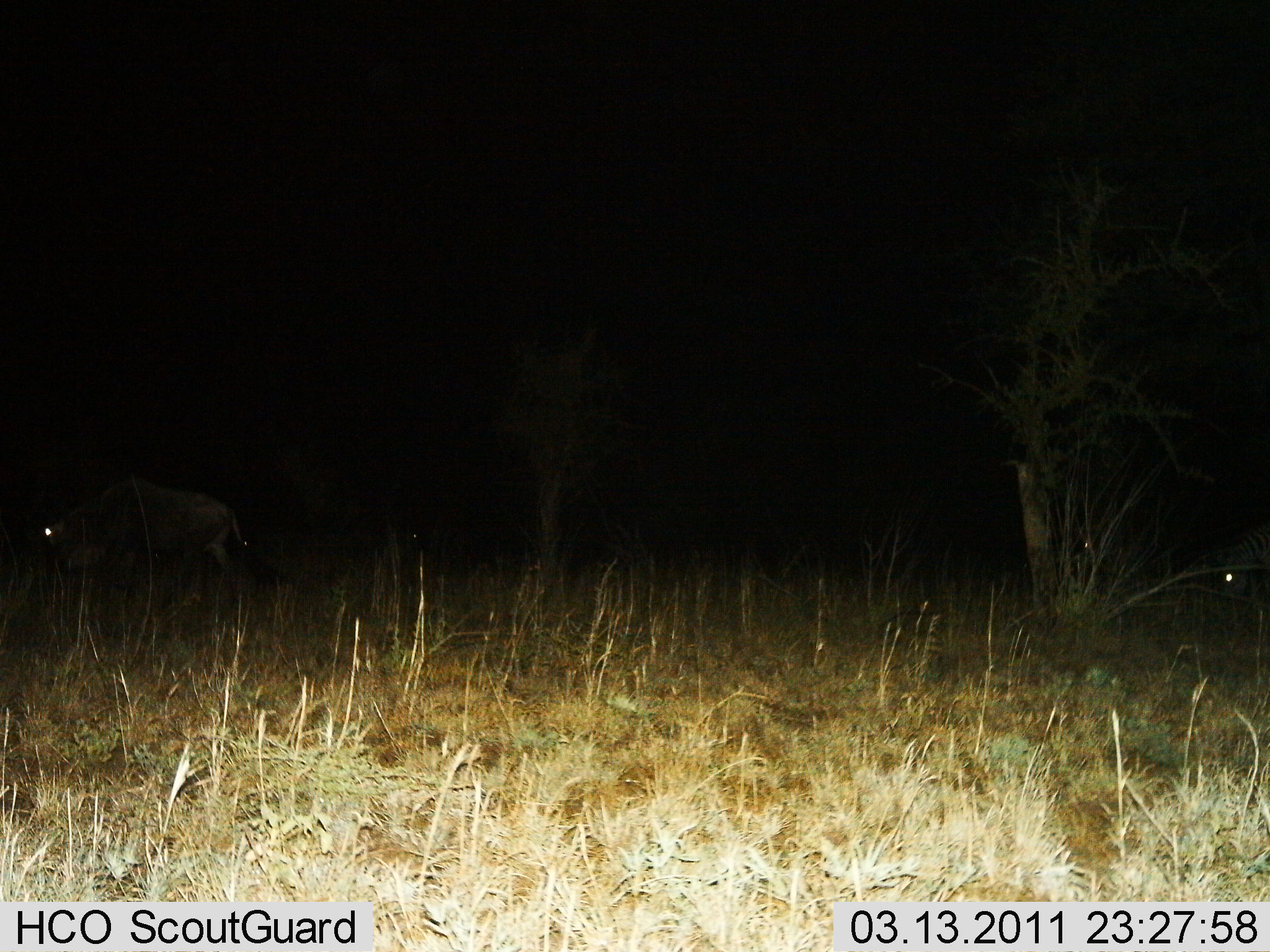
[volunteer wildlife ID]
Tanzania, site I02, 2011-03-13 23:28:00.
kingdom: Animalia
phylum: Chordata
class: Mammalia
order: Artiodactyla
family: Bovidae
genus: Connochaetes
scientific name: Connochaetes taurinus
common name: blue wildebeest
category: wildebeest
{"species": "wildebeest (blue wildebeest) (Connochaetes taurinus)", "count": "3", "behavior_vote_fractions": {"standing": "42%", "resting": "0%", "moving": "58%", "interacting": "0%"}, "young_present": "0%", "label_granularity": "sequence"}